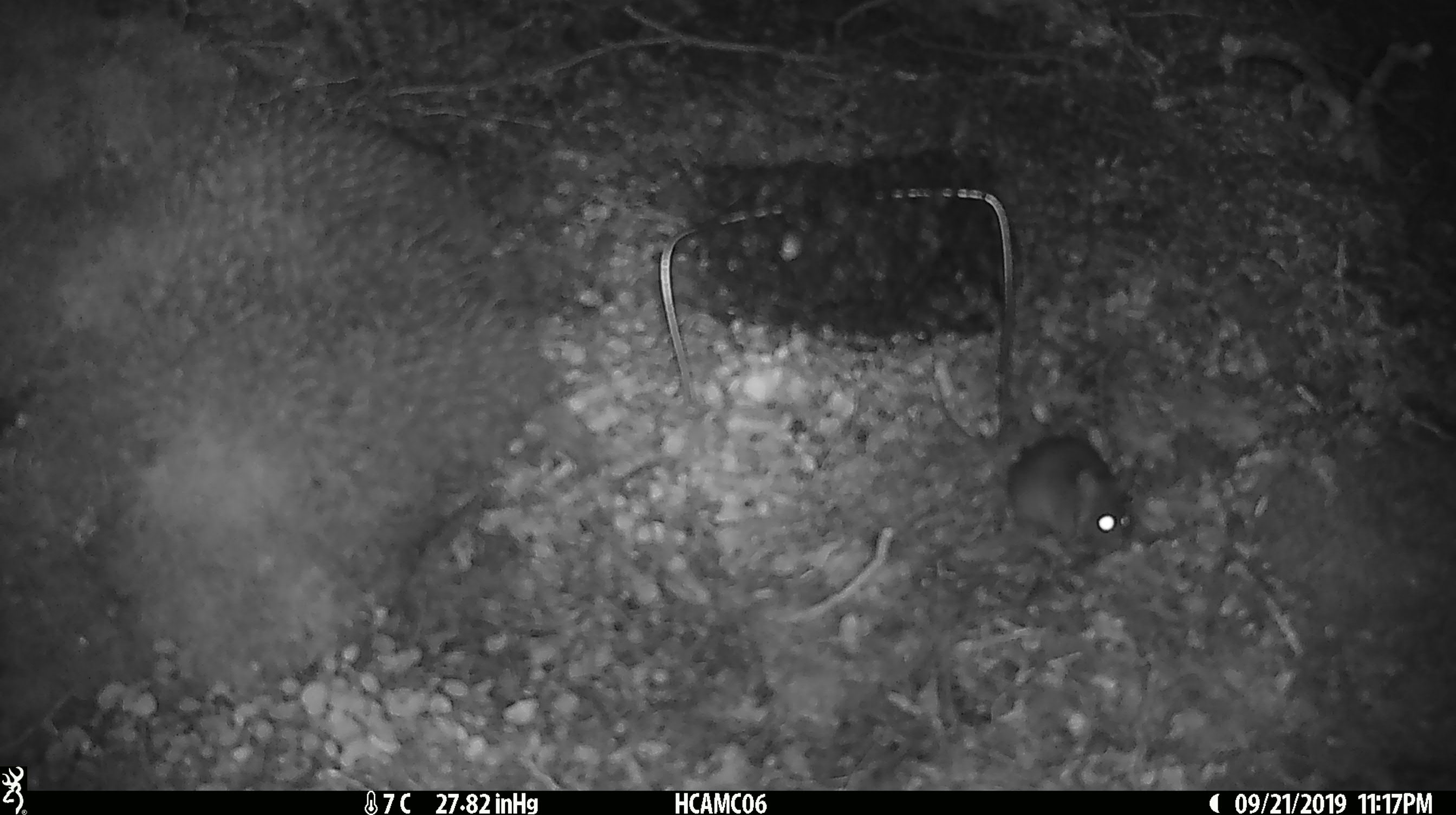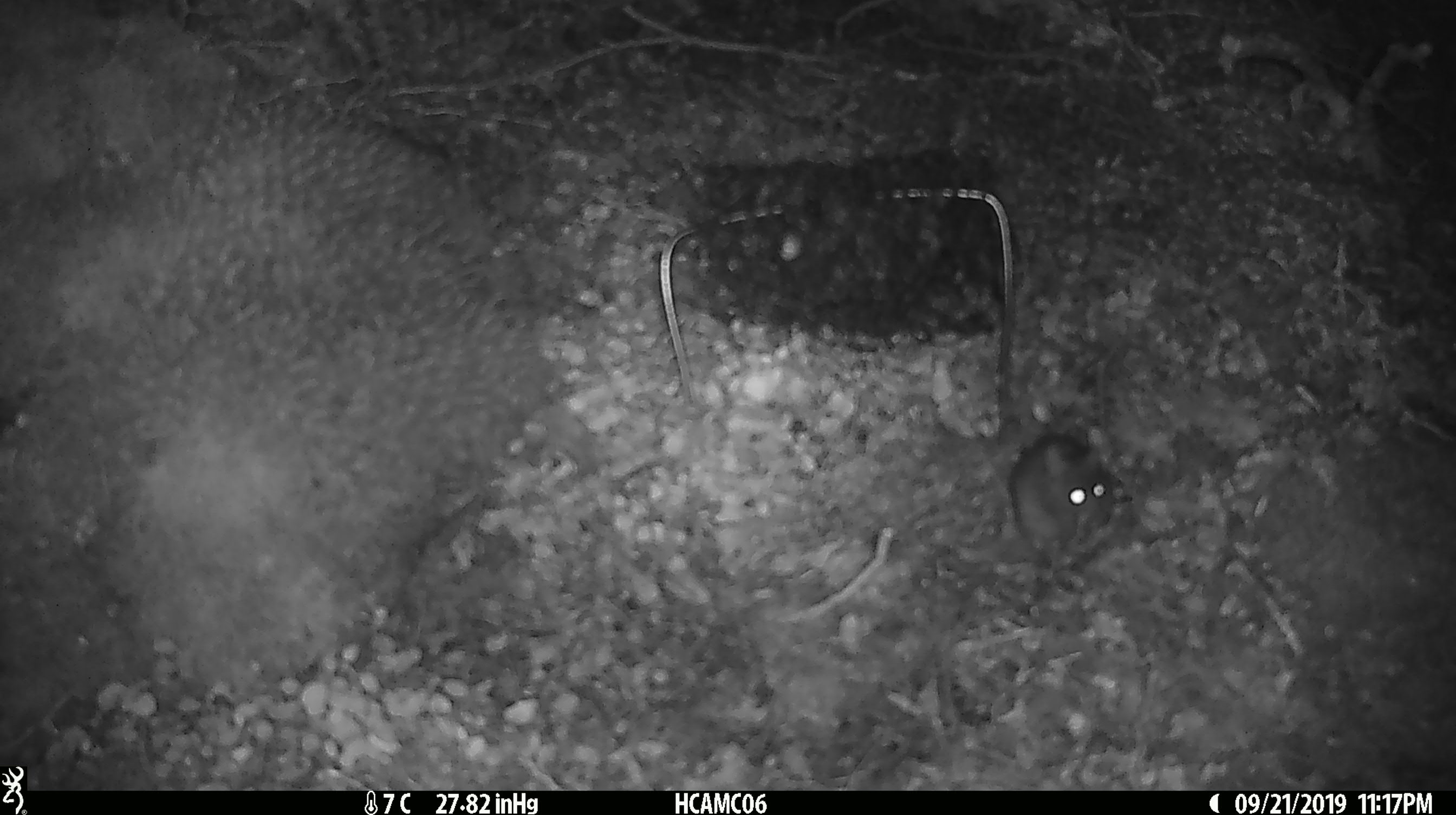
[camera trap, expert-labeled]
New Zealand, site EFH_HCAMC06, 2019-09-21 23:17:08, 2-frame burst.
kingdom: Animalia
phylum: Chordata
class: Mammalia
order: Rodentia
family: Muridae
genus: Mus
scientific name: Mus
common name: mouse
Mouse (Mus).